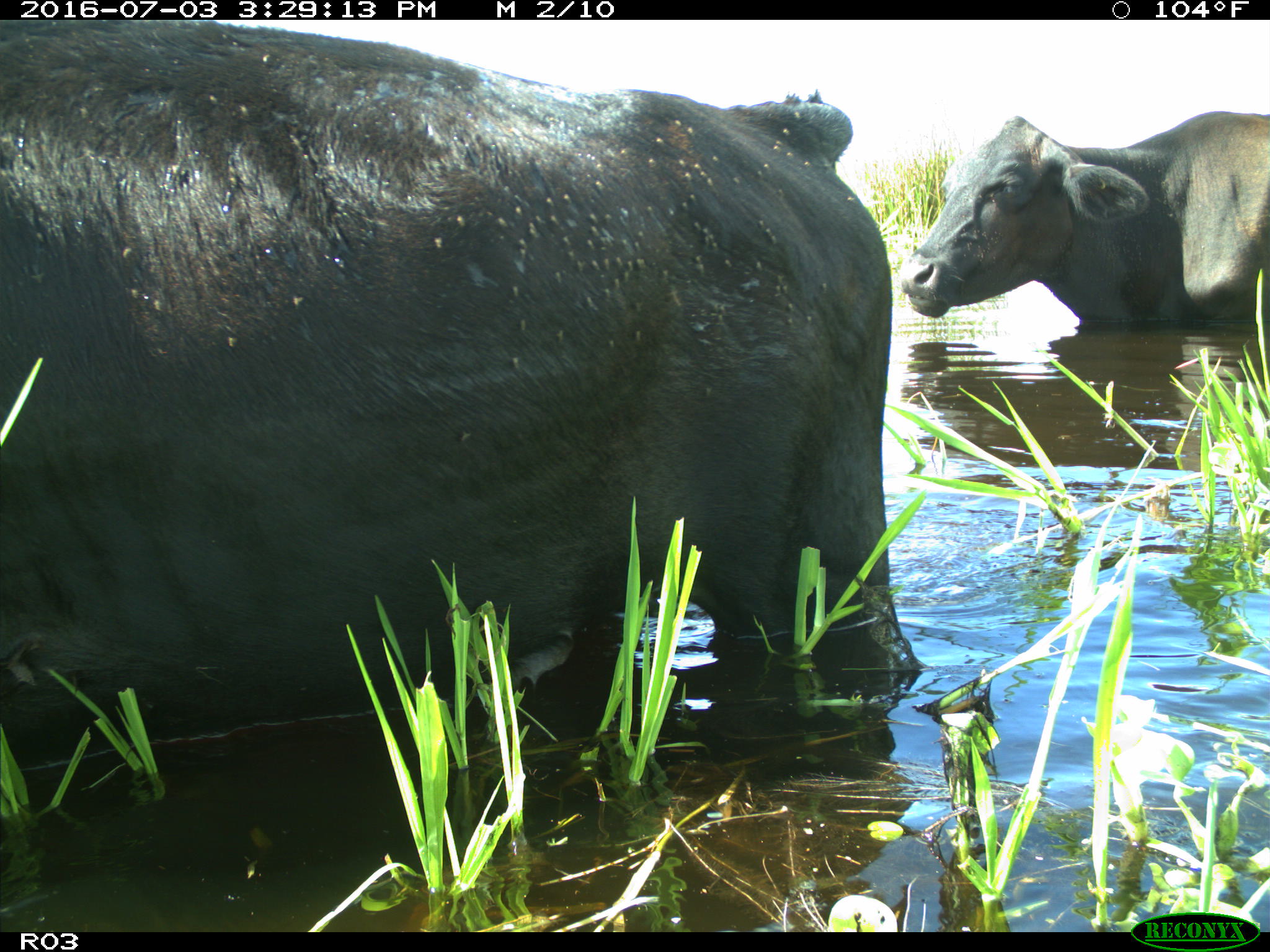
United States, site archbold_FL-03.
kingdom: Animalia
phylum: Chordata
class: Mammalia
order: Artiodactyla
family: Bovidae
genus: Bos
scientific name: Bos taurus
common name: domestic cow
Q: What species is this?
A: Bos taurus (domestic cow).